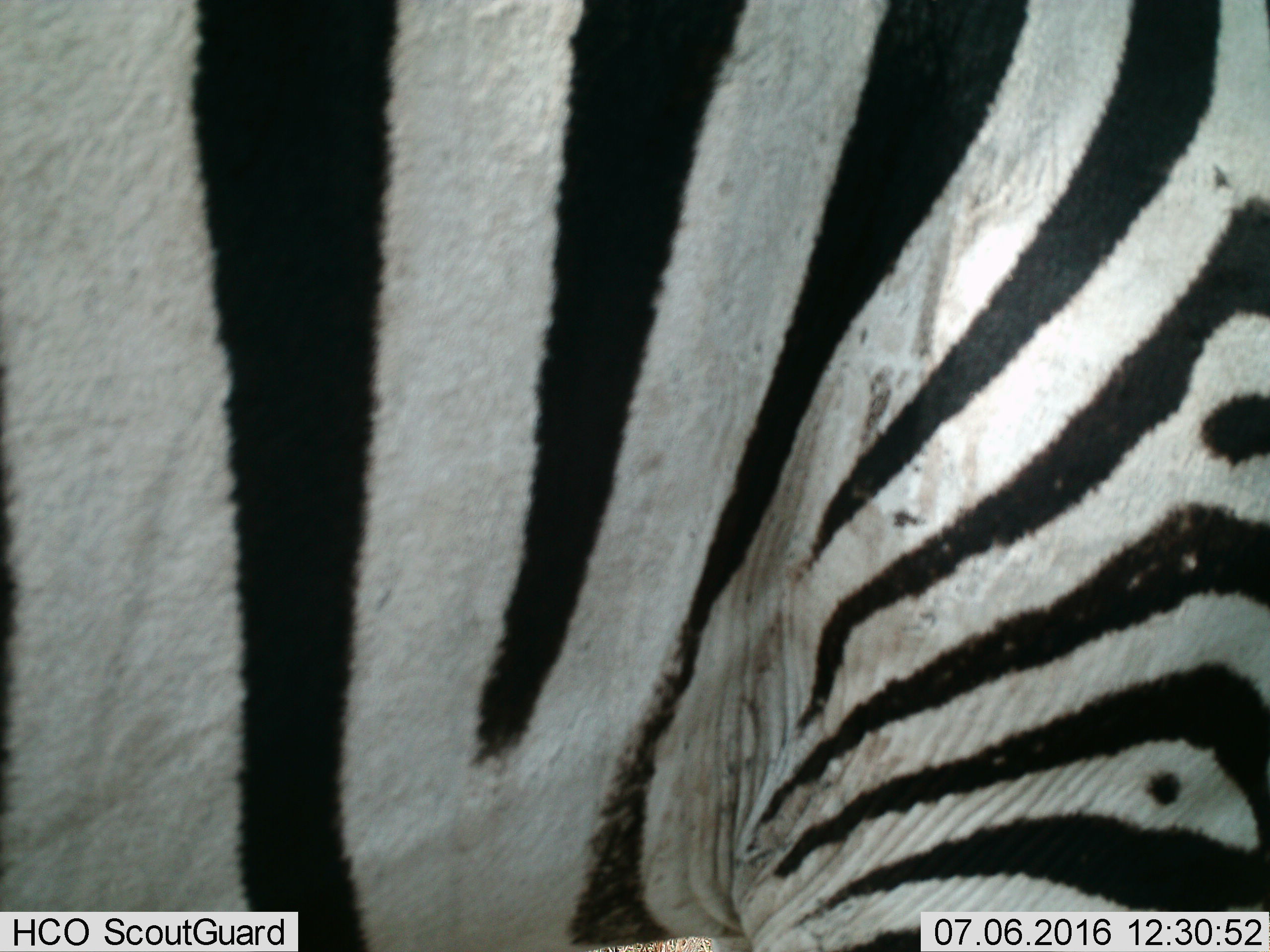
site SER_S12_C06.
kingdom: Animalia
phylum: Chordata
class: Mammalia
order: Perissodactyla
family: Equidae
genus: Equus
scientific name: Equus quagga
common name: plains zebra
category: zebraplains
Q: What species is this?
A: Zebraplains (plains zebra) (Equus quagga).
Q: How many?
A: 1.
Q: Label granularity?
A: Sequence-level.